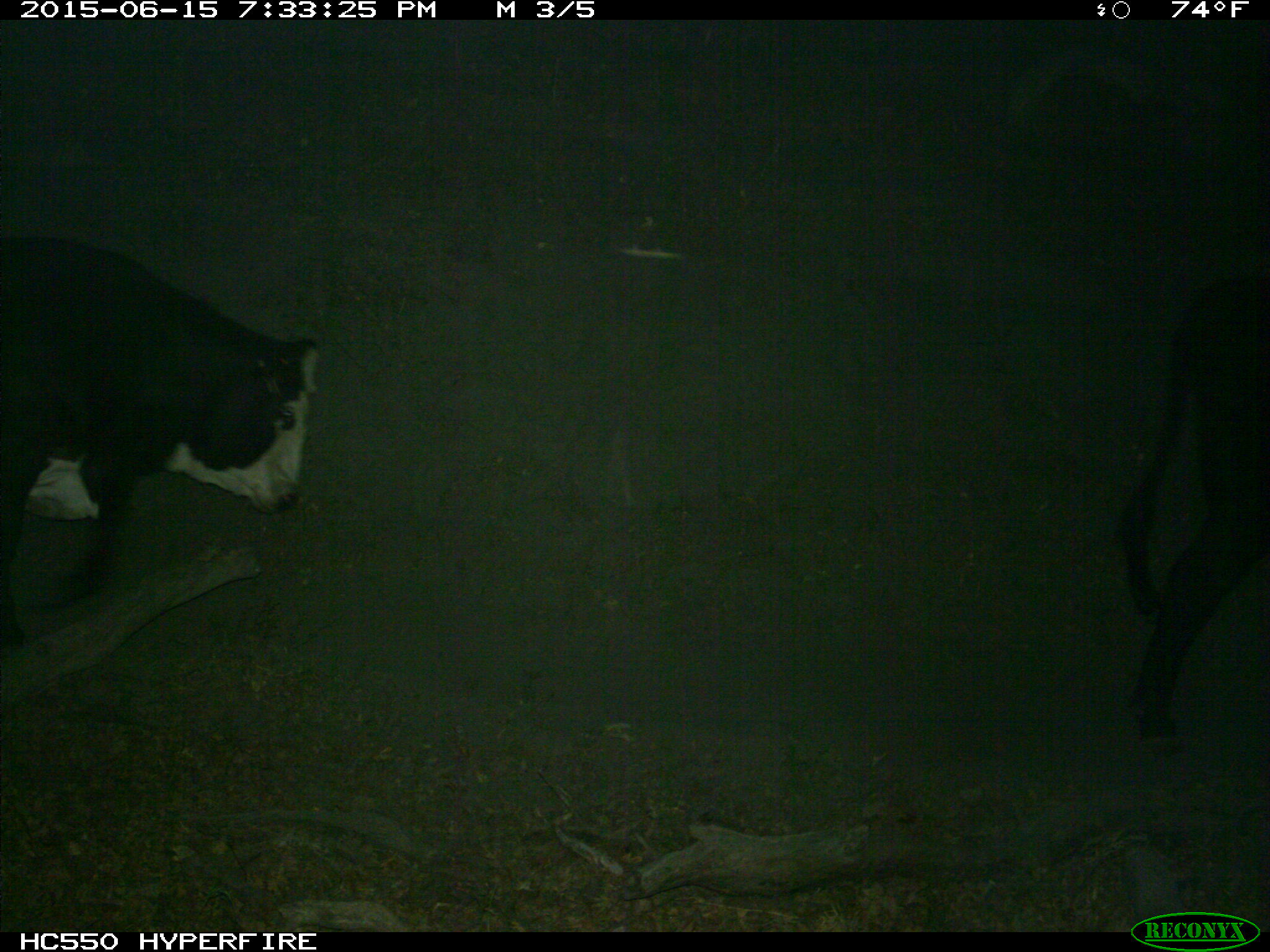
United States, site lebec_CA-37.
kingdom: Animalia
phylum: Chordata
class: Mammalia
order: Artiodactyla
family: Bovidae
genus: Bos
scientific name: Bos taurus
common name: domestic cow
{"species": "Bos taurus (domestic cow)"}